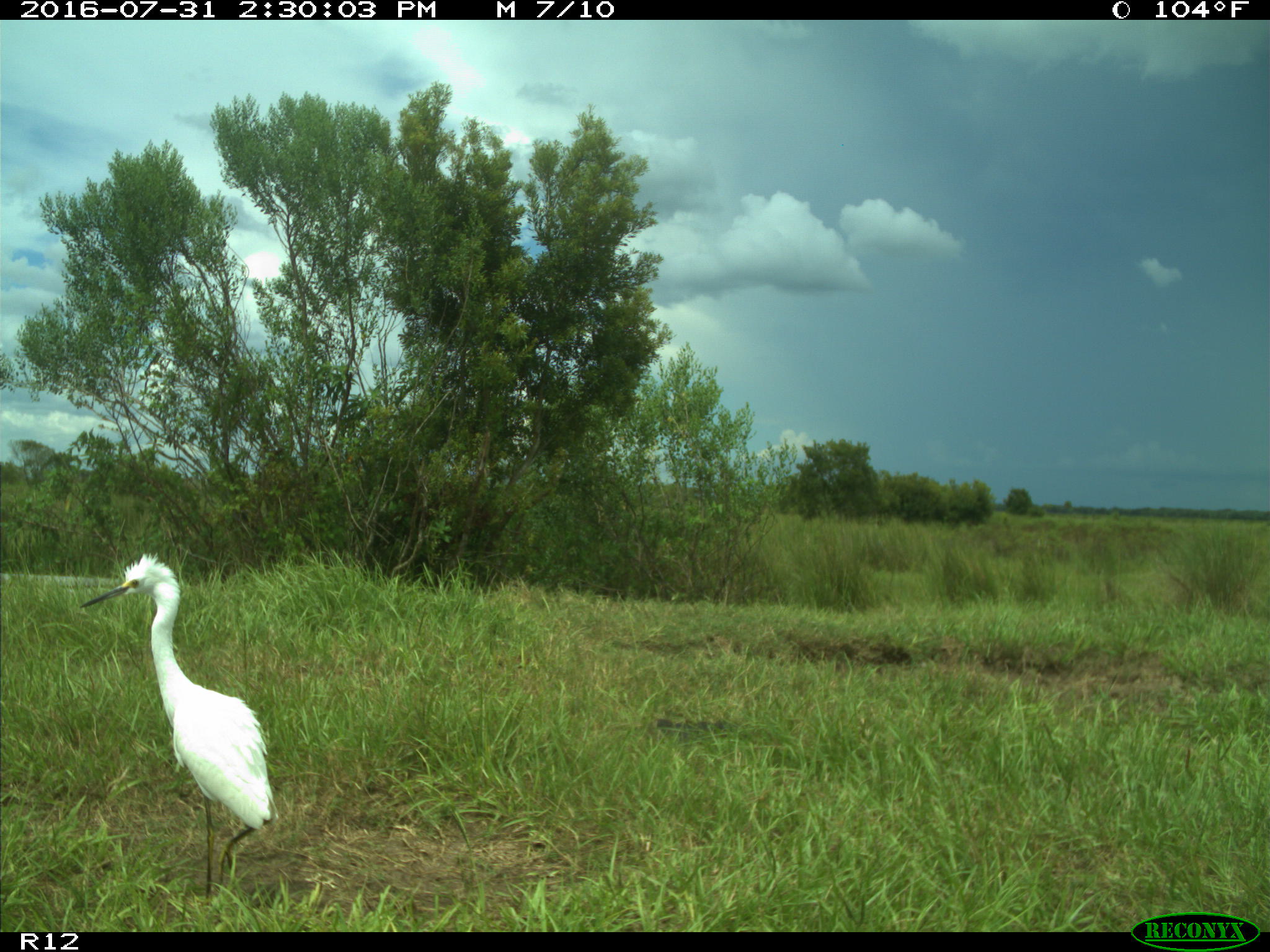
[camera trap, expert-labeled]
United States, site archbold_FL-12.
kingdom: Animalia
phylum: Chordata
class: Aves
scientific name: Aves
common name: birds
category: unidentified bird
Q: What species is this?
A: Unidentified bird (birds) (Aves).